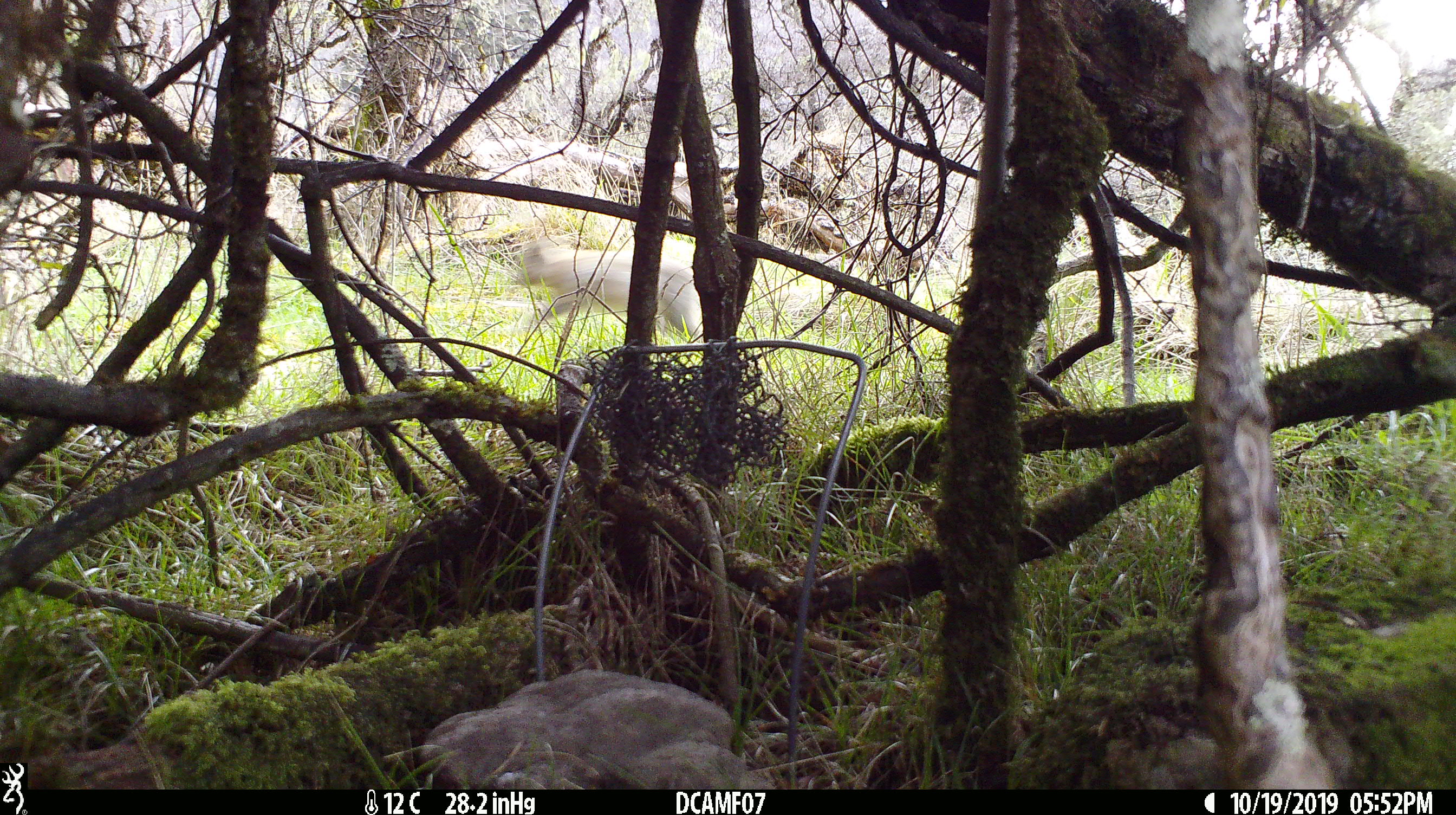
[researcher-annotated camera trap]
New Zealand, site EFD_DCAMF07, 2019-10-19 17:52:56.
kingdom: Animalia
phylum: Chordata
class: Mammalia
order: Lagomorpha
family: Leporidae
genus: Oryctolagus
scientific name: Oryctolagus cuniculus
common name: european rabbit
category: rabbit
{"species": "rabbit (european rabbit) (Oryctolagus cuniculus)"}